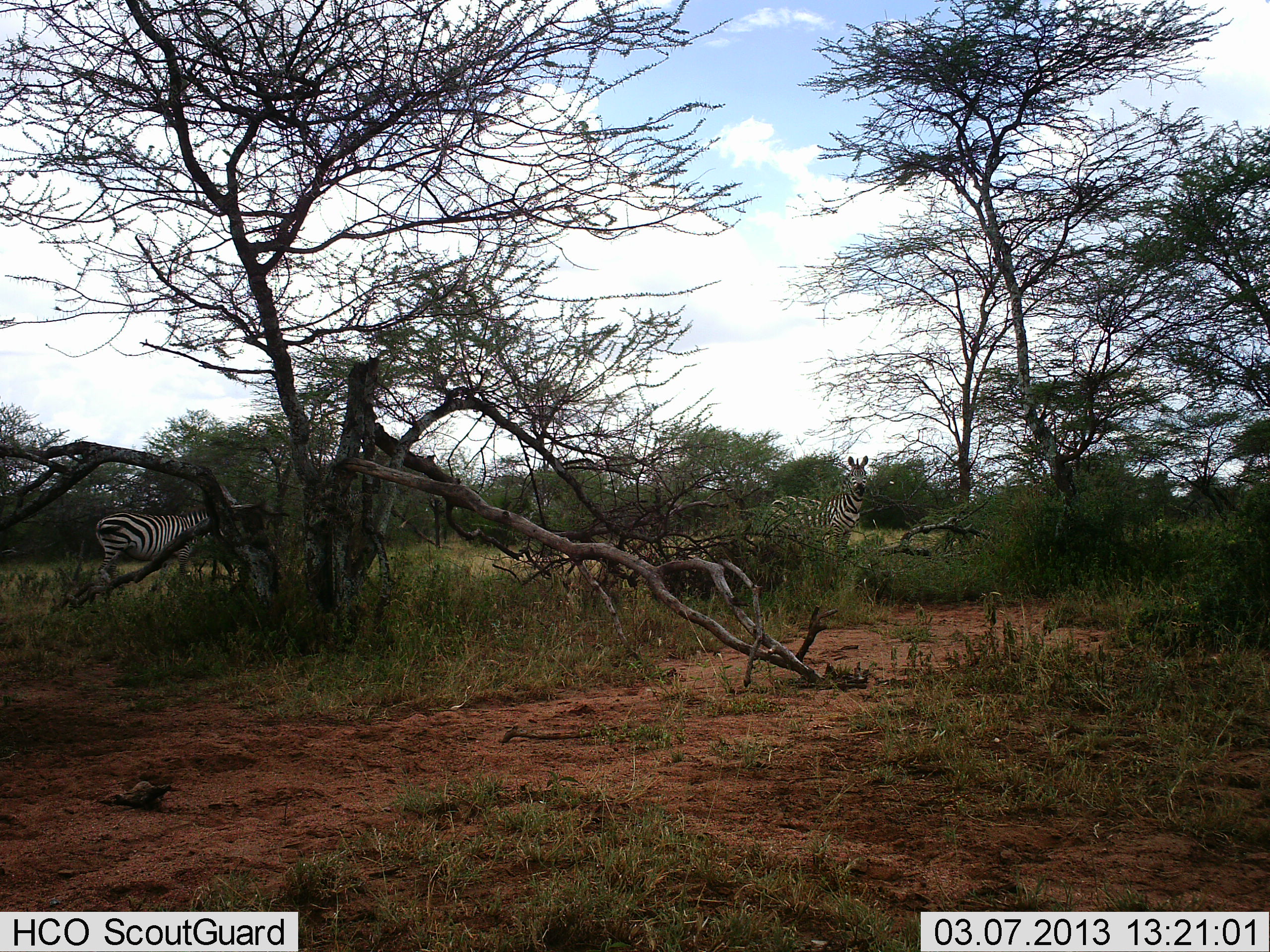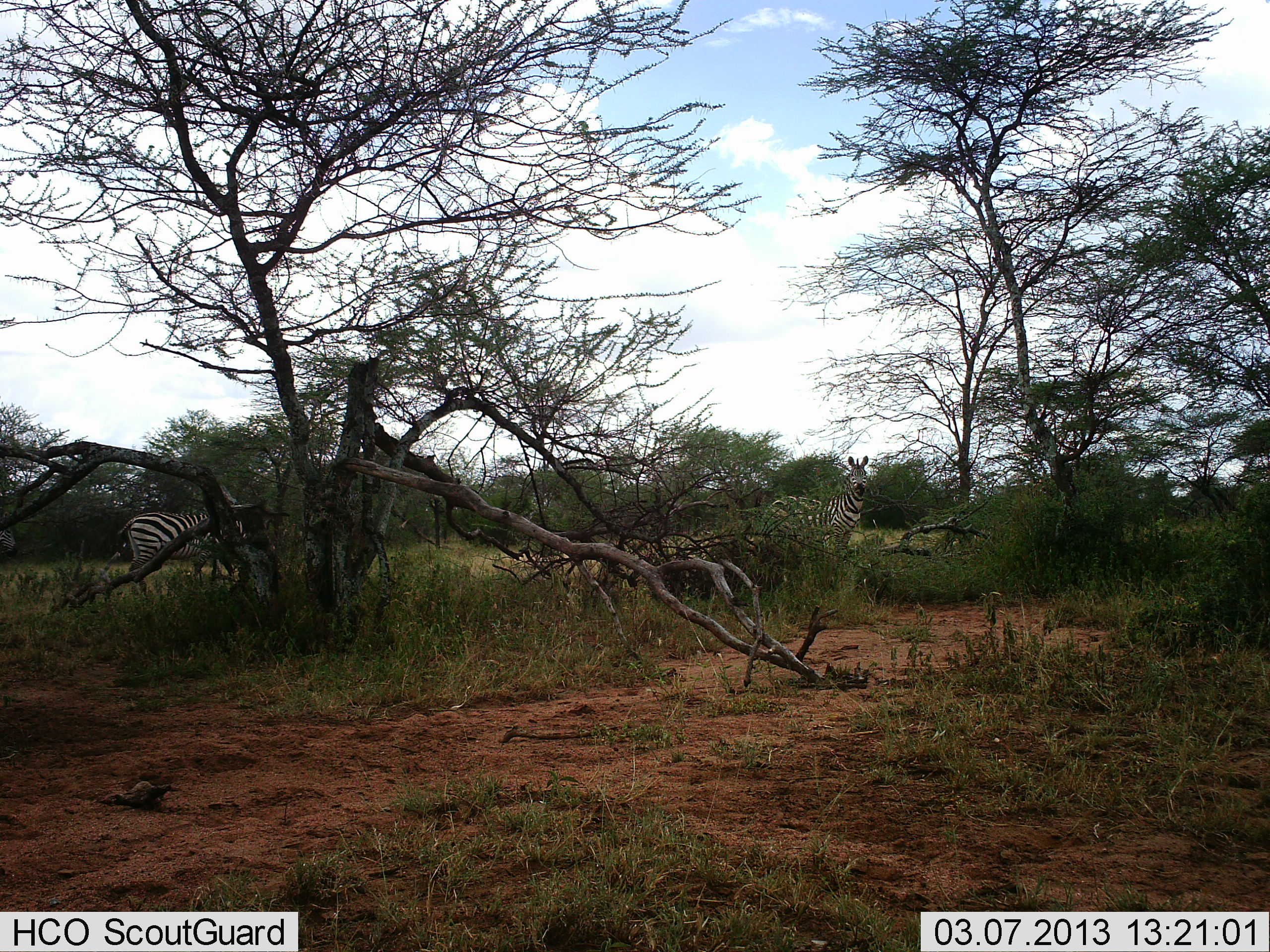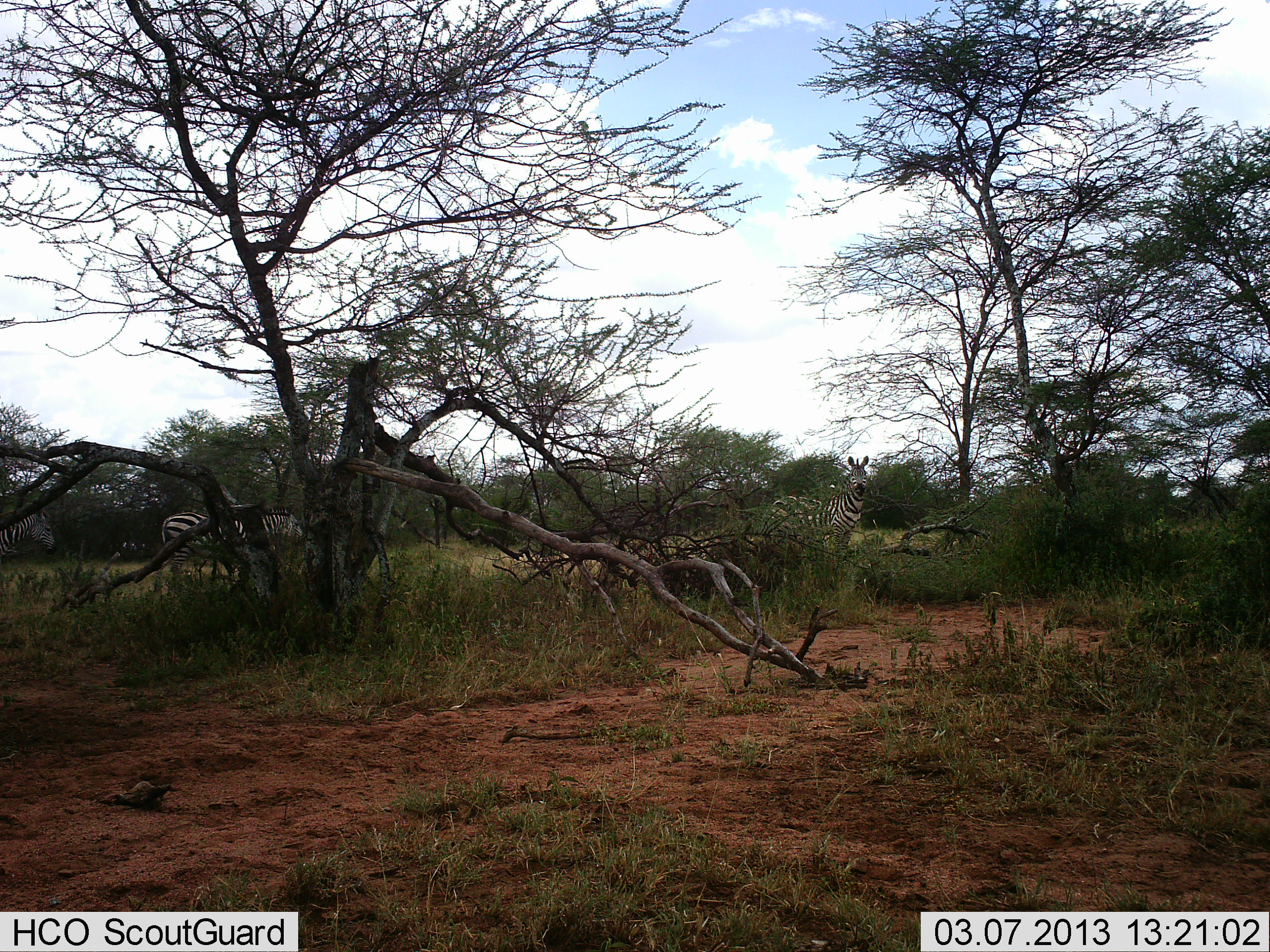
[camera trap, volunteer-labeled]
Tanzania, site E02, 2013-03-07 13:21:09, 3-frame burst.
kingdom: Animalia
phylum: Chordata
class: Mammalia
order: Perissodactyla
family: Equidae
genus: Equus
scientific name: Equus quagga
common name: plains zebra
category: zebra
Zebra (plains zebra) (Equus quagga), count 3. Behavior (volunteer vote fractions): standing 77%, resting 0%, moving 81%, interacting 0%. Young present (vote fraction): 0%. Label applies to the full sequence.